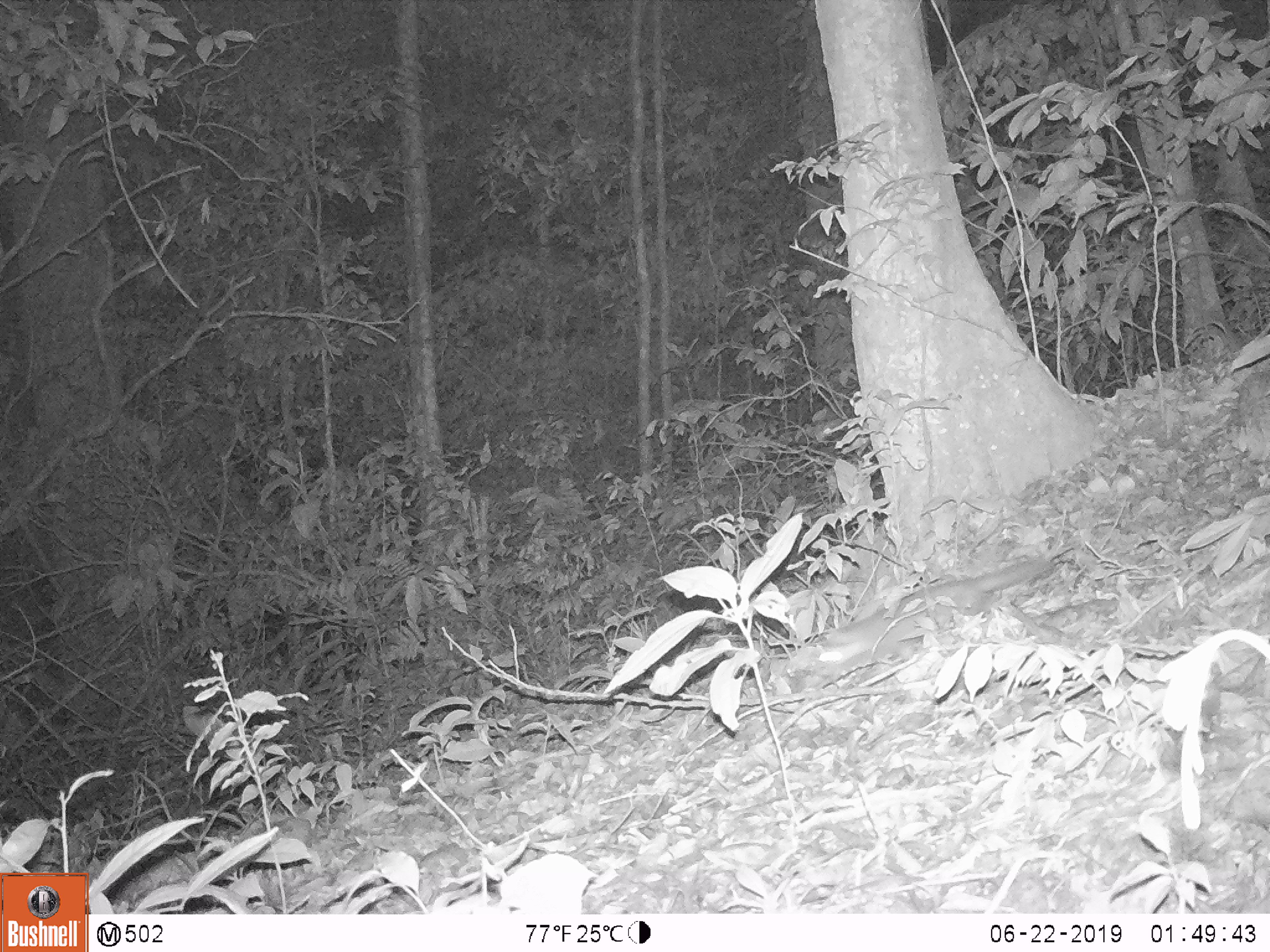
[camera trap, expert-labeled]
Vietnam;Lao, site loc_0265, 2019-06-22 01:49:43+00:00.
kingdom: Animalia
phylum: Chordata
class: Mammalia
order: Carnivora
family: Mustelidae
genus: Melogale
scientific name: Melogale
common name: ferret badger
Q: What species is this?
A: Ferret badger (Melogale).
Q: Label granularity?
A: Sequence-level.